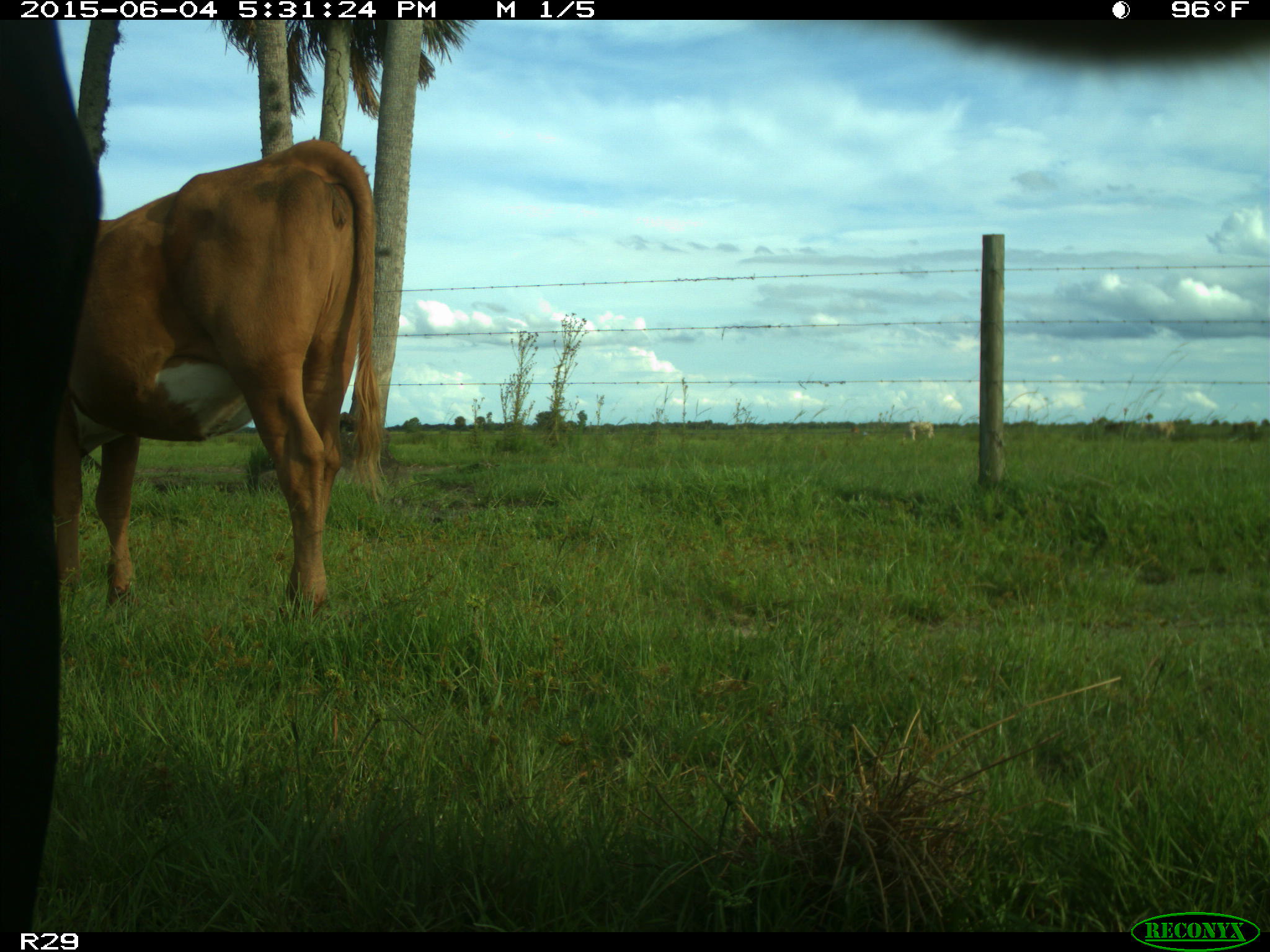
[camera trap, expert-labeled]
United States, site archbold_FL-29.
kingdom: Animalia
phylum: Chordata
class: Mammalia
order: Artiodactyla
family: Bovidae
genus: Bos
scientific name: Bos taurus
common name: domestic cow